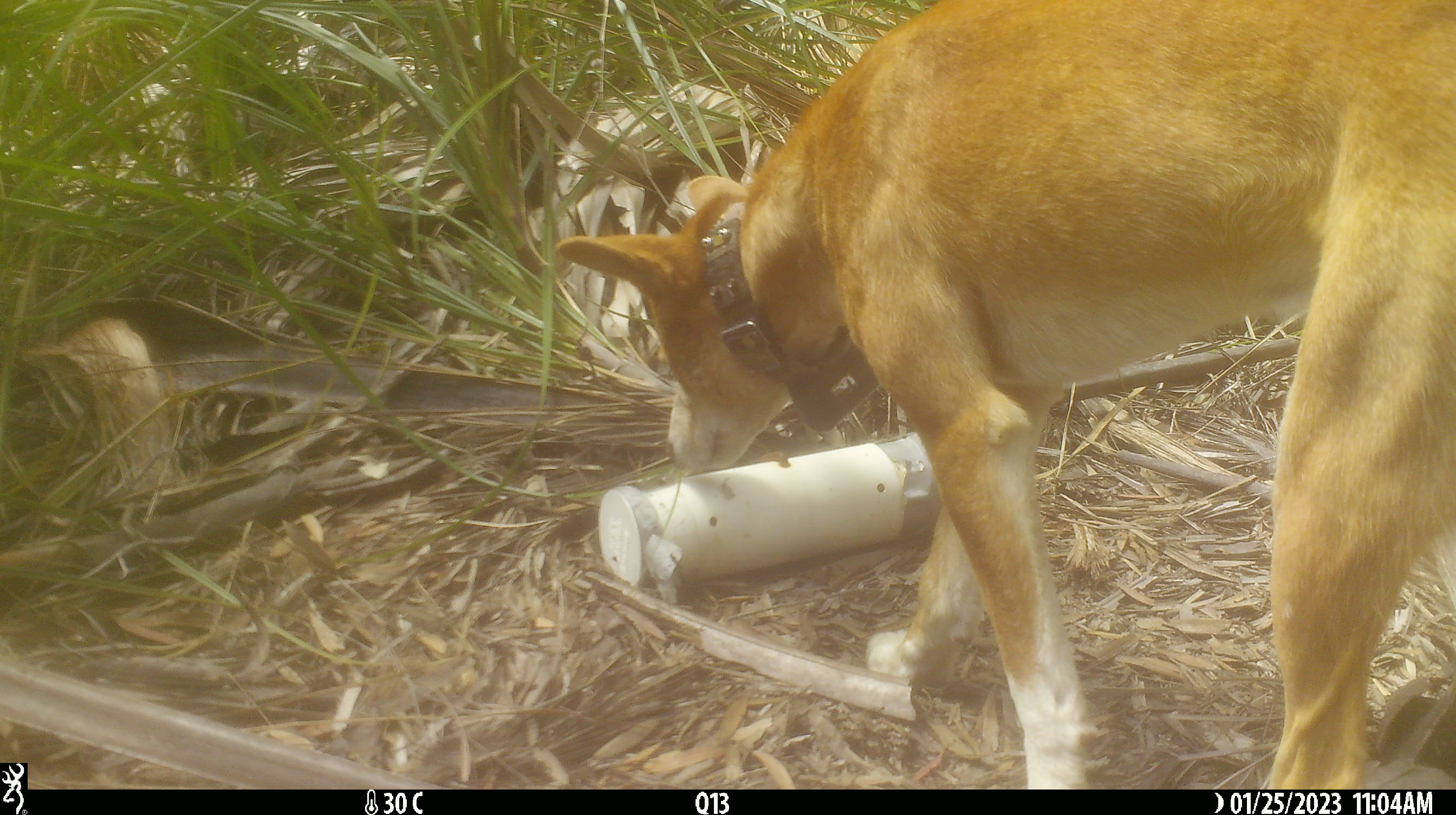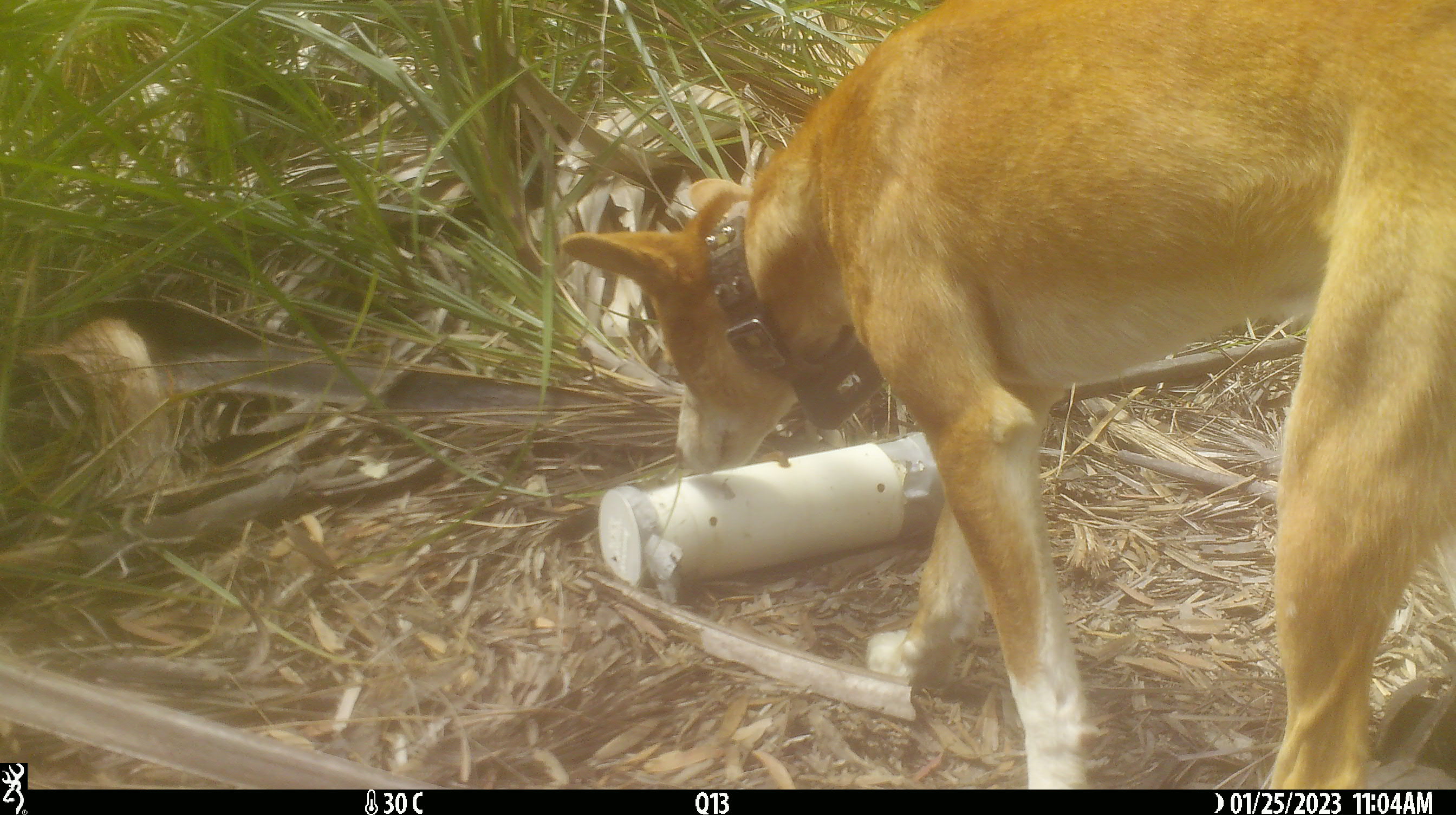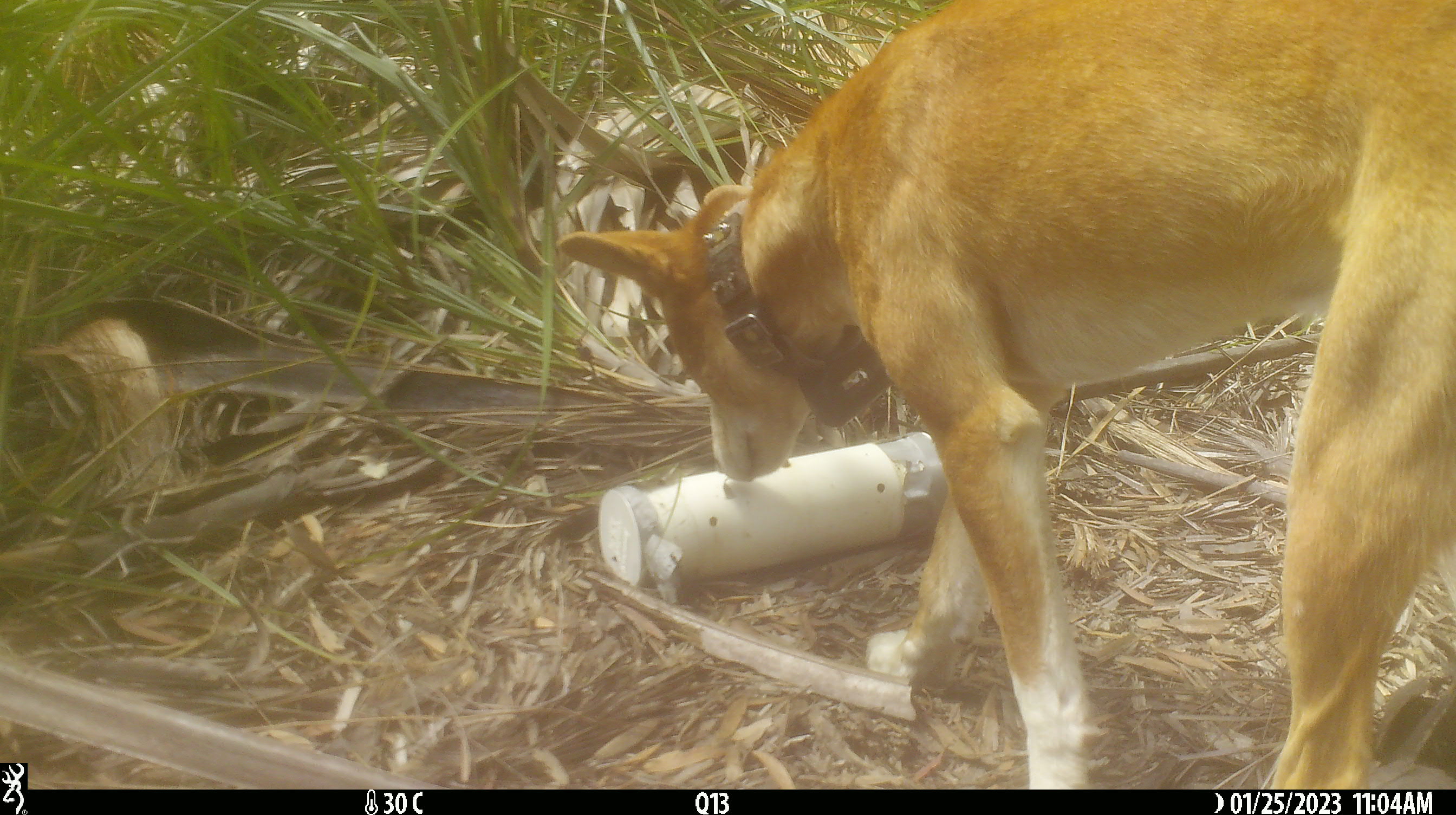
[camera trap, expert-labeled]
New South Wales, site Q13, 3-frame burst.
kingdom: Animalia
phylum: Chordata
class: Mammalia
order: Carnivora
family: Canidae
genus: Canis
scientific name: Canis familiaris dingo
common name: dingo